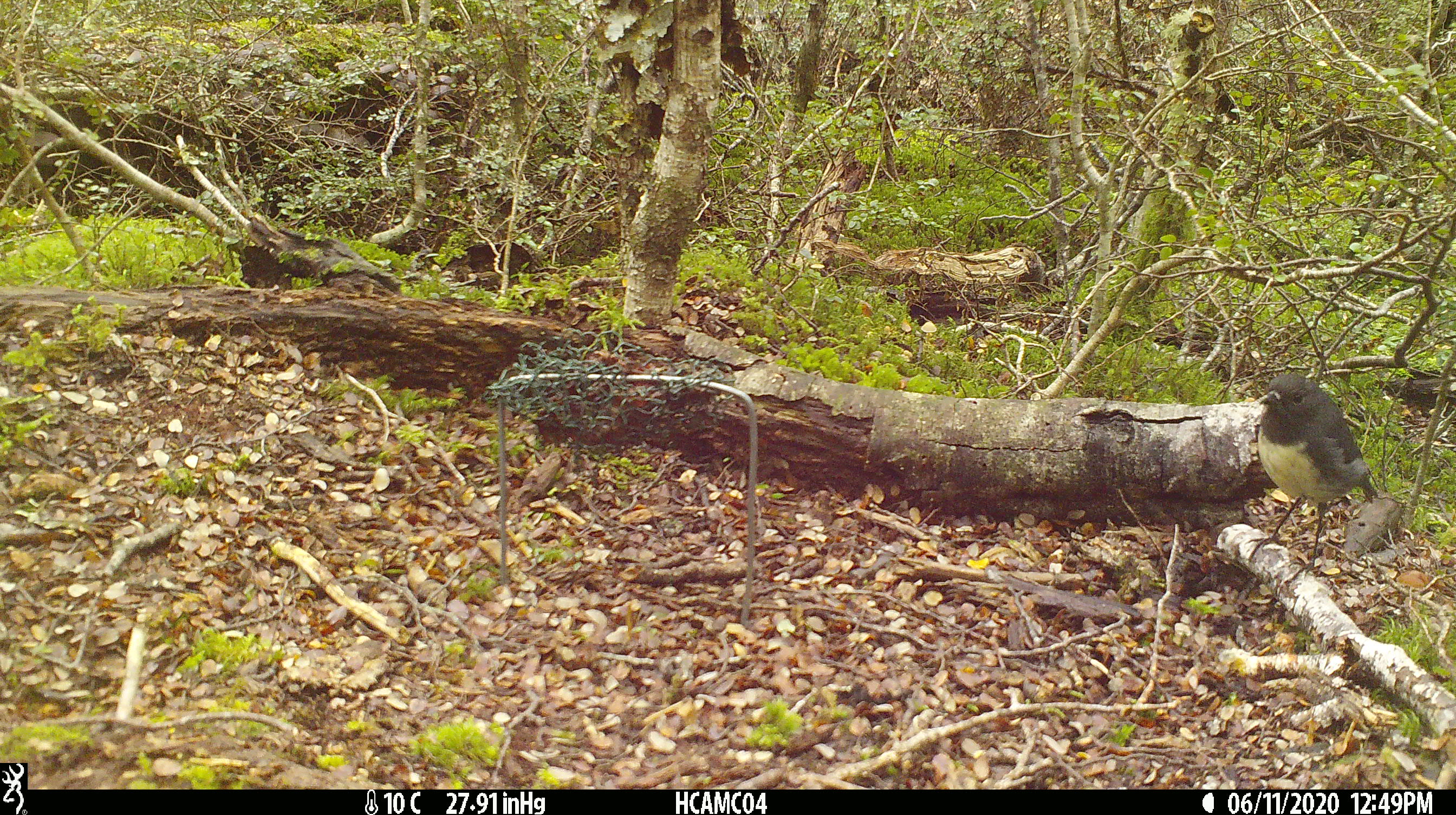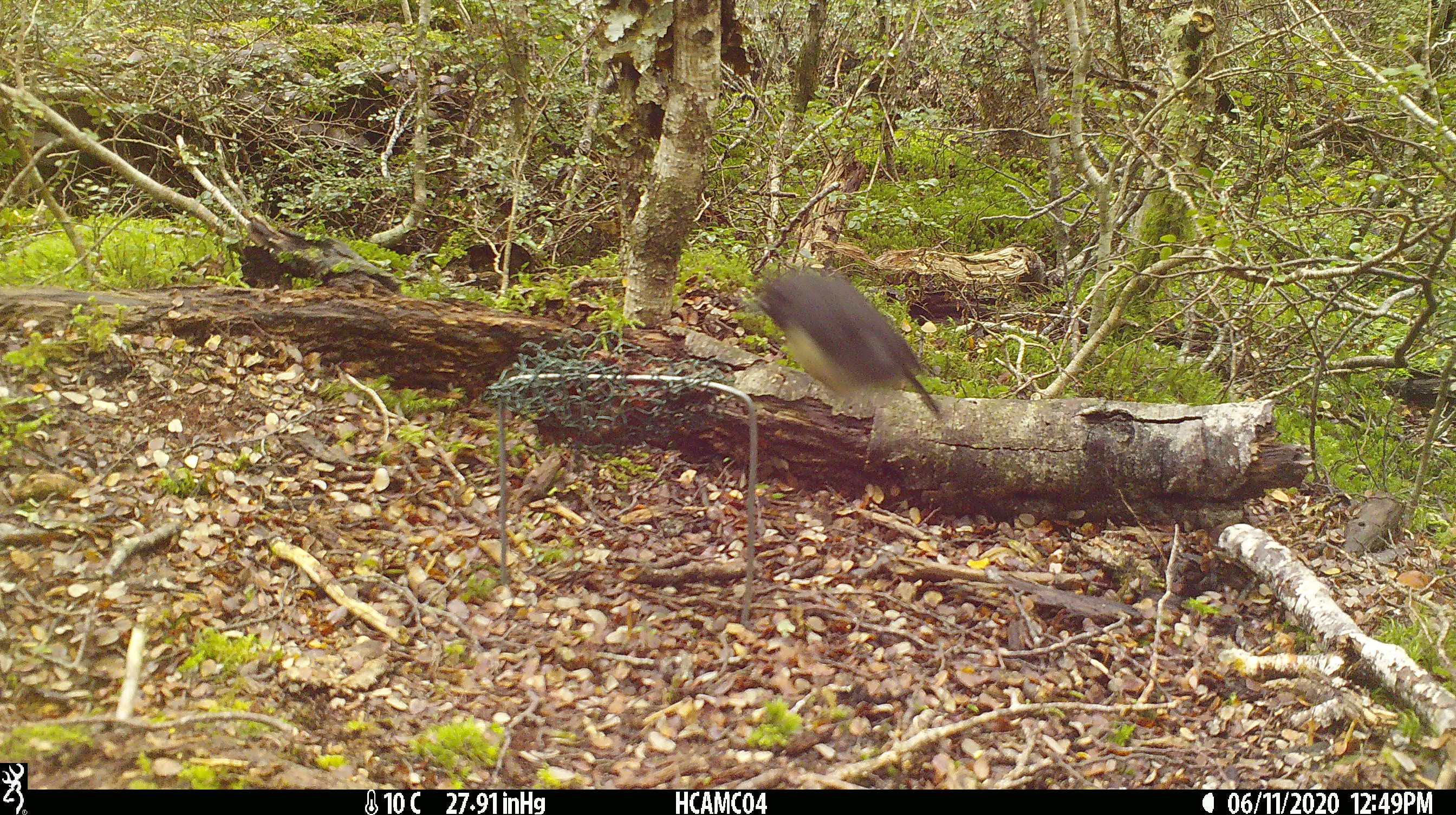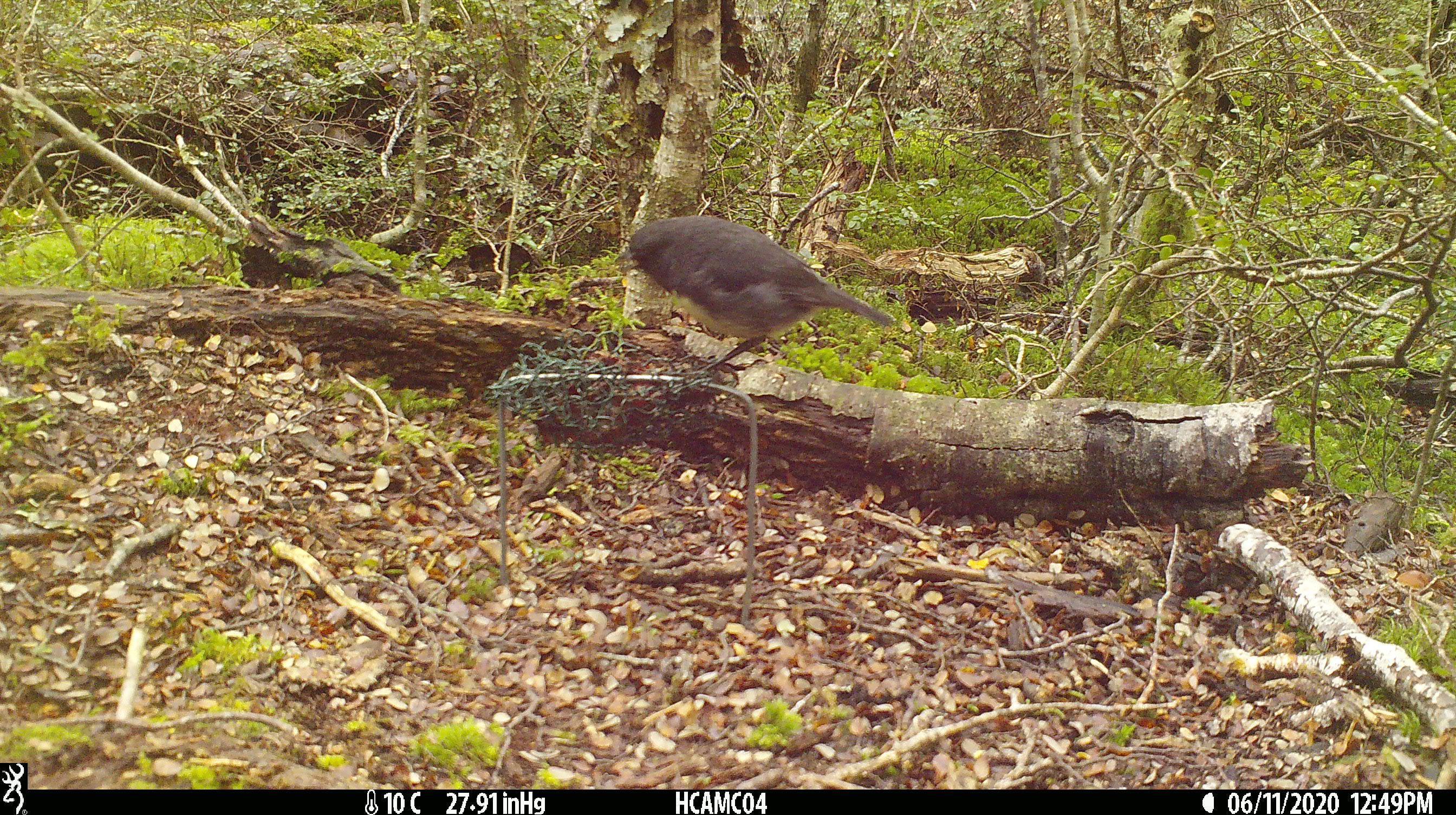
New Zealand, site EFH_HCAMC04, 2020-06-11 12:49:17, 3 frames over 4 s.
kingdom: Animalia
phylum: Chordata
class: Aves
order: Passeriformes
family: Petroicidae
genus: Petroica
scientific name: Petroica australis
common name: new zealand robin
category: robin